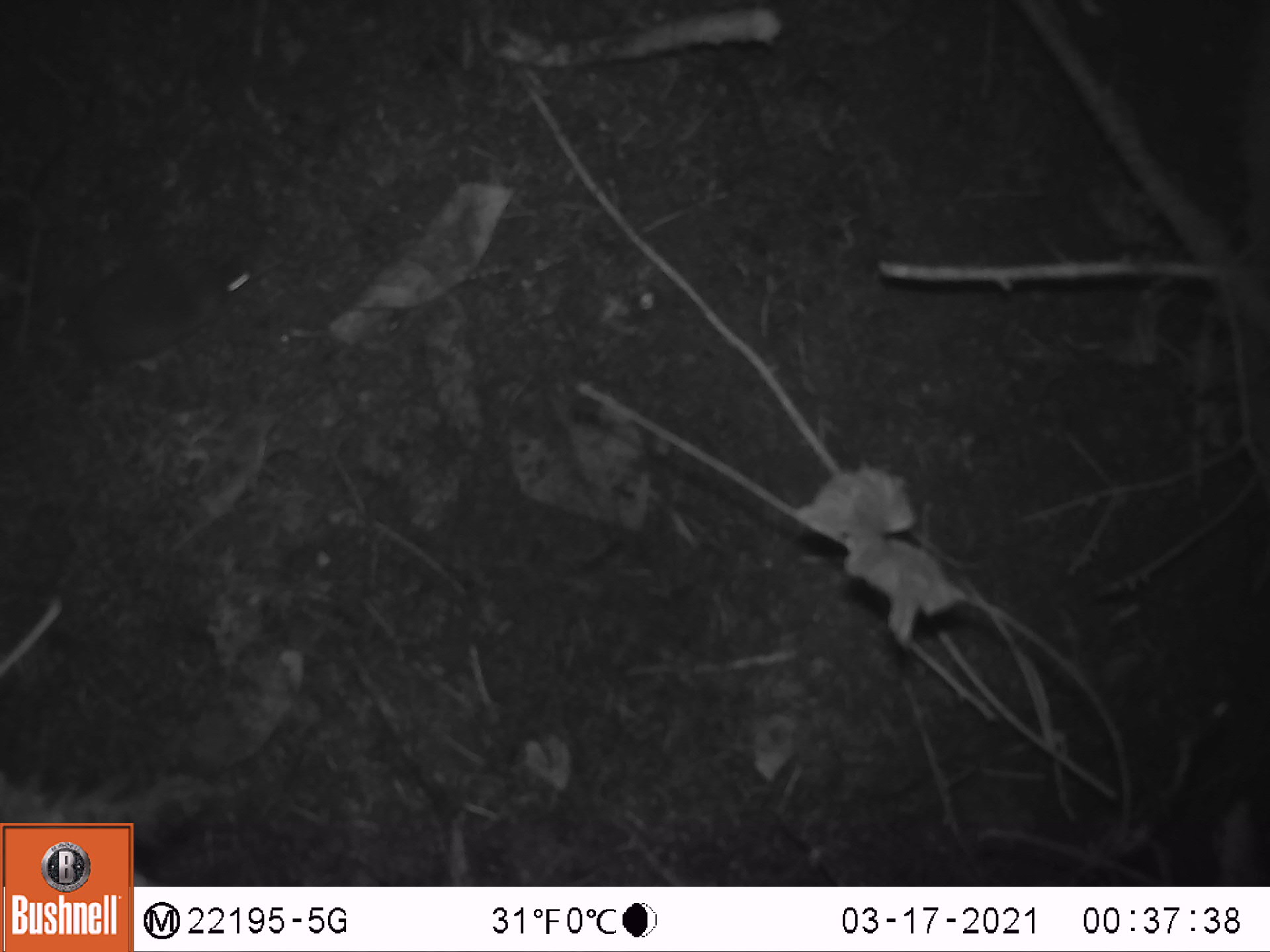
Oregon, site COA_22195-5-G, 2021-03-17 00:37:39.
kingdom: Animalia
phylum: Chordata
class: Mammalia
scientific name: Mammalia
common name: small mammal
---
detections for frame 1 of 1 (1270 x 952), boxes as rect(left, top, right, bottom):
small mammal: rect(0, 189, 348, 425)